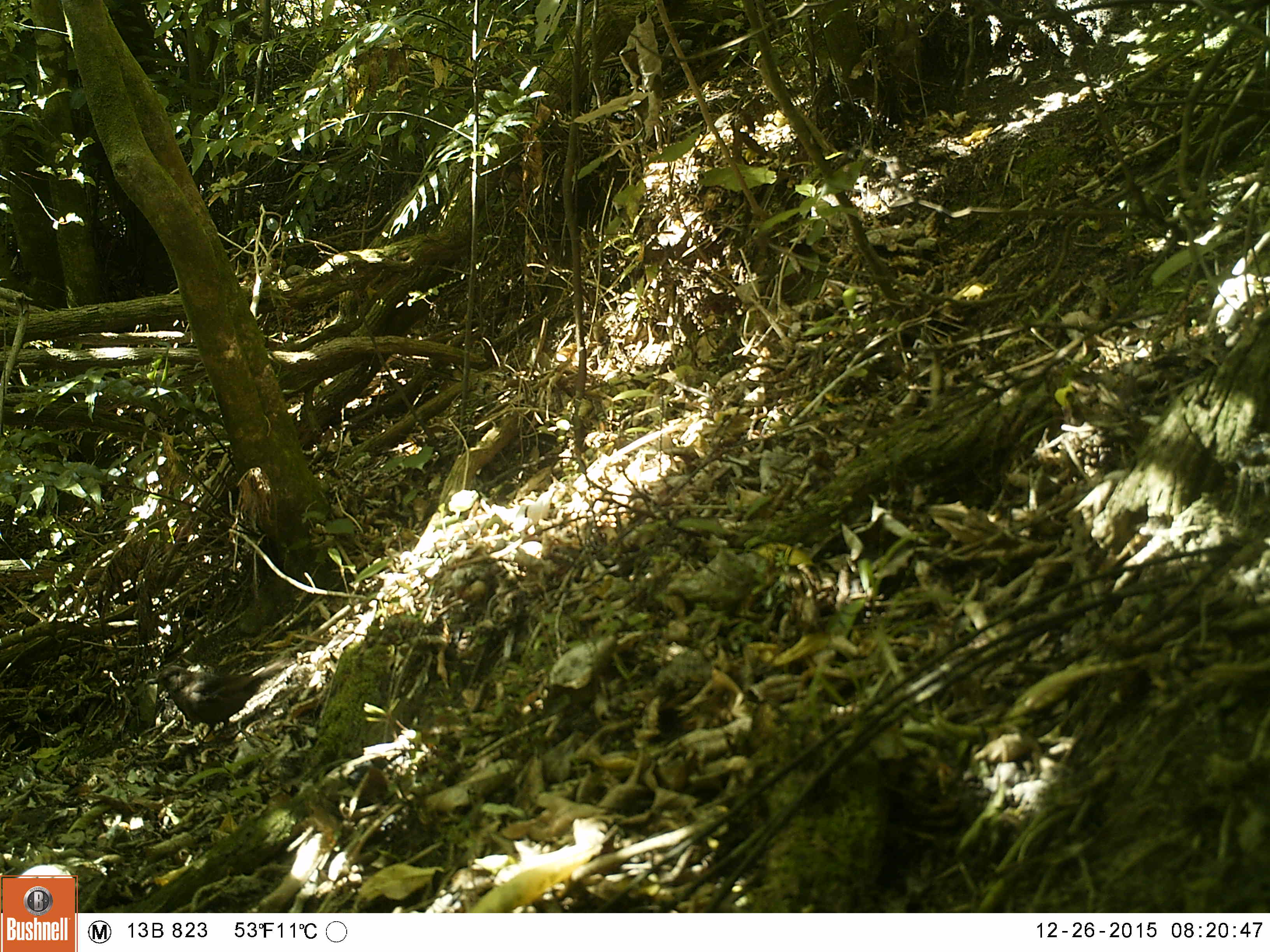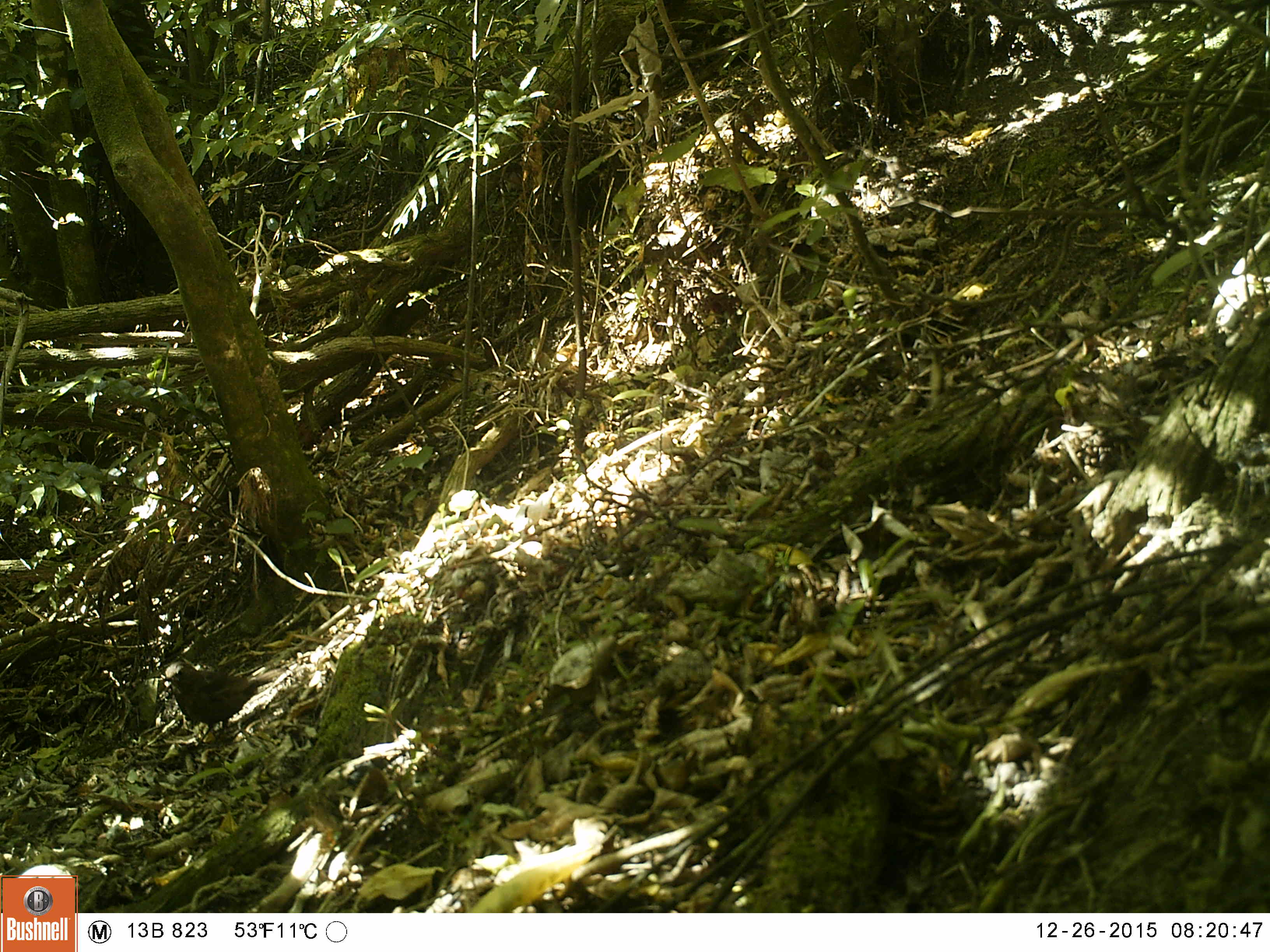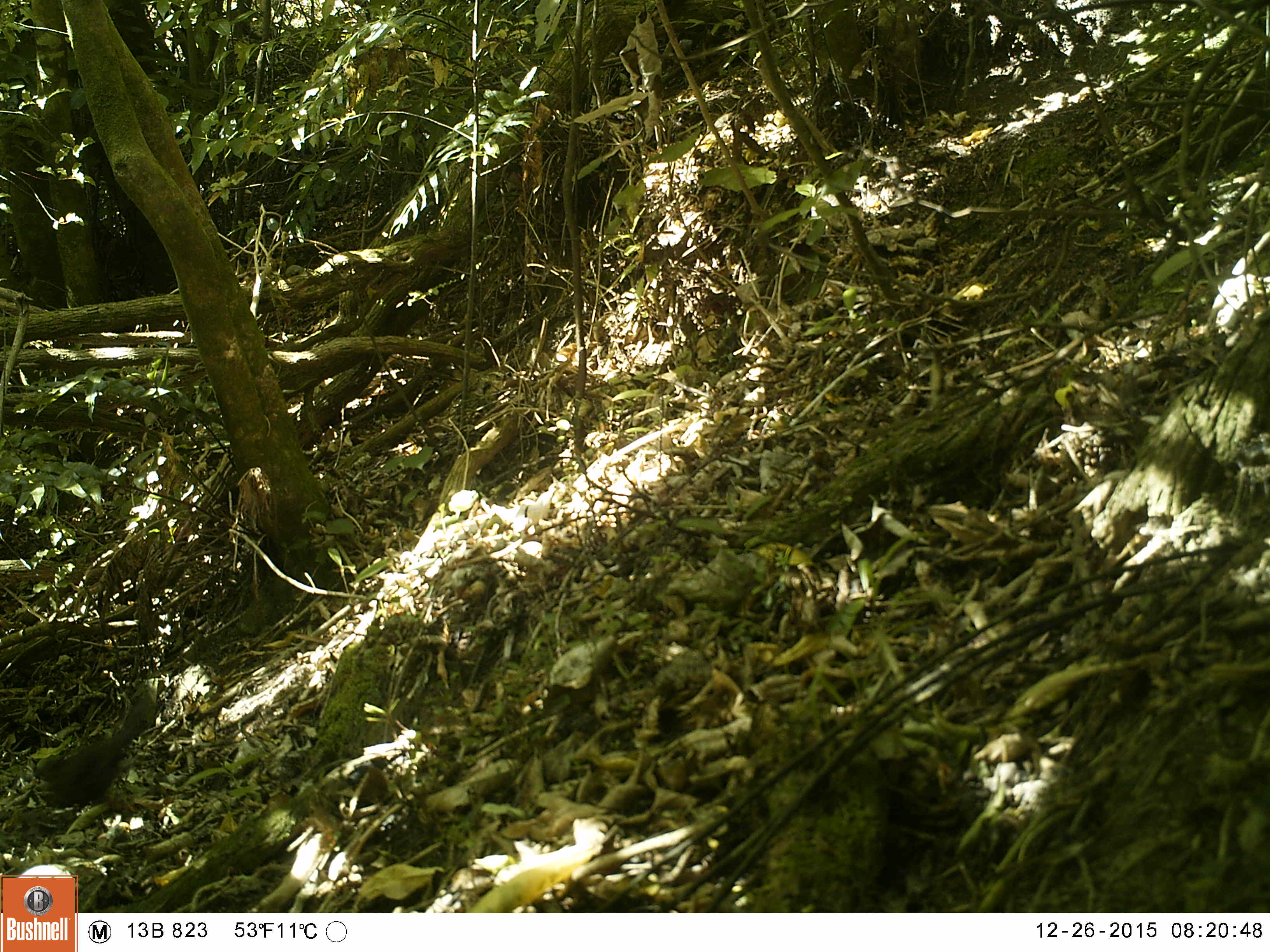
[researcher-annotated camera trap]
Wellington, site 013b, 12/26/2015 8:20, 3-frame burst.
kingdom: Animalia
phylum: Chordata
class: Aves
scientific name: Aves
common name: bird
Bird (Aves).